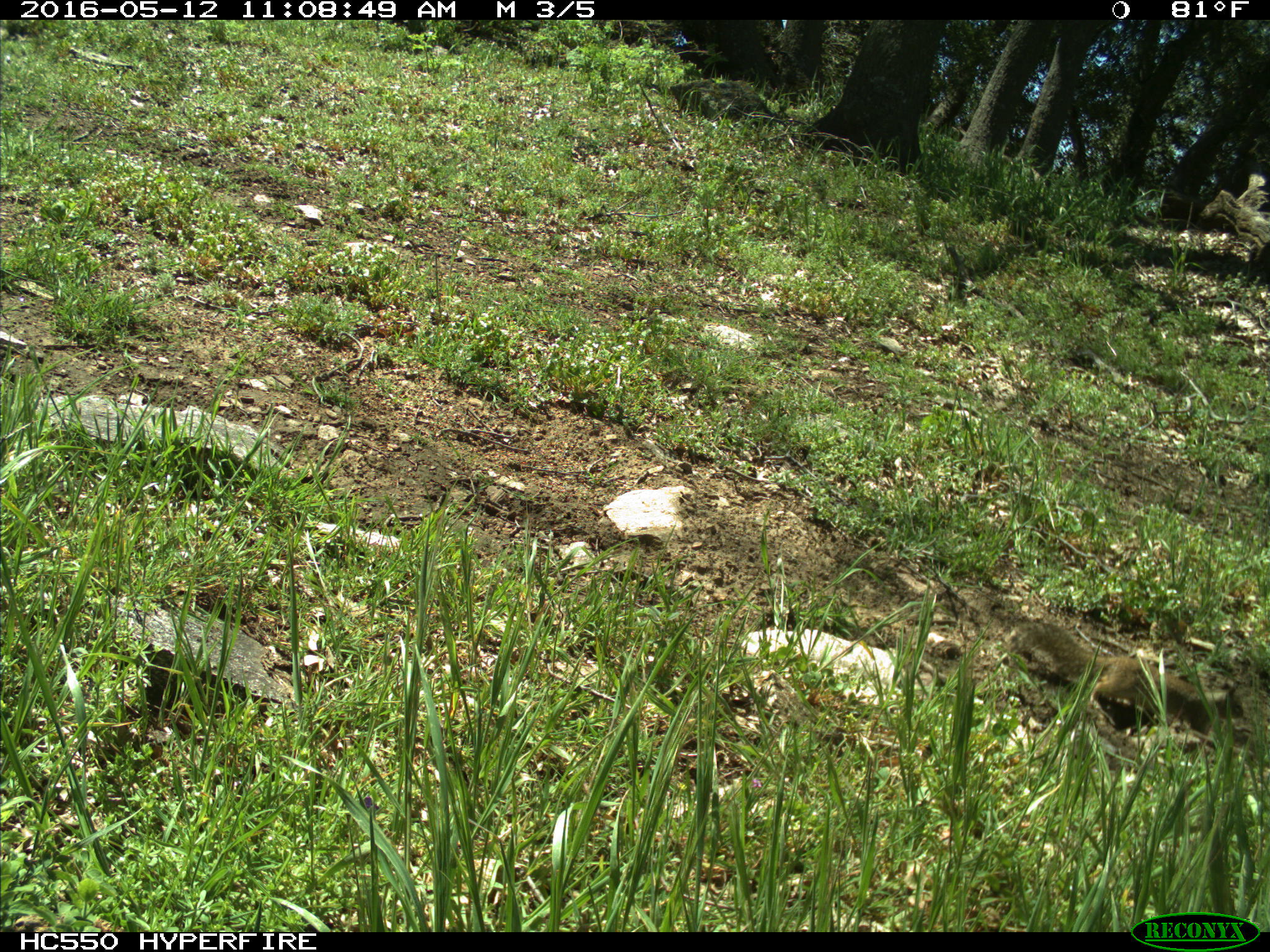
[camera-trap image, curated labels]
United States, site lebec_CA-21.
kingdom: Animalia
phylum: Chordata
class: Mammalia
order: Rodentia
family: Sciuridae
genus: Otospermophilus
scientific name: Otospermophilus beecheyi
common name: california ground squirrel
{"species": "Otospermophilus beecheyi (california ground squirrel)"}